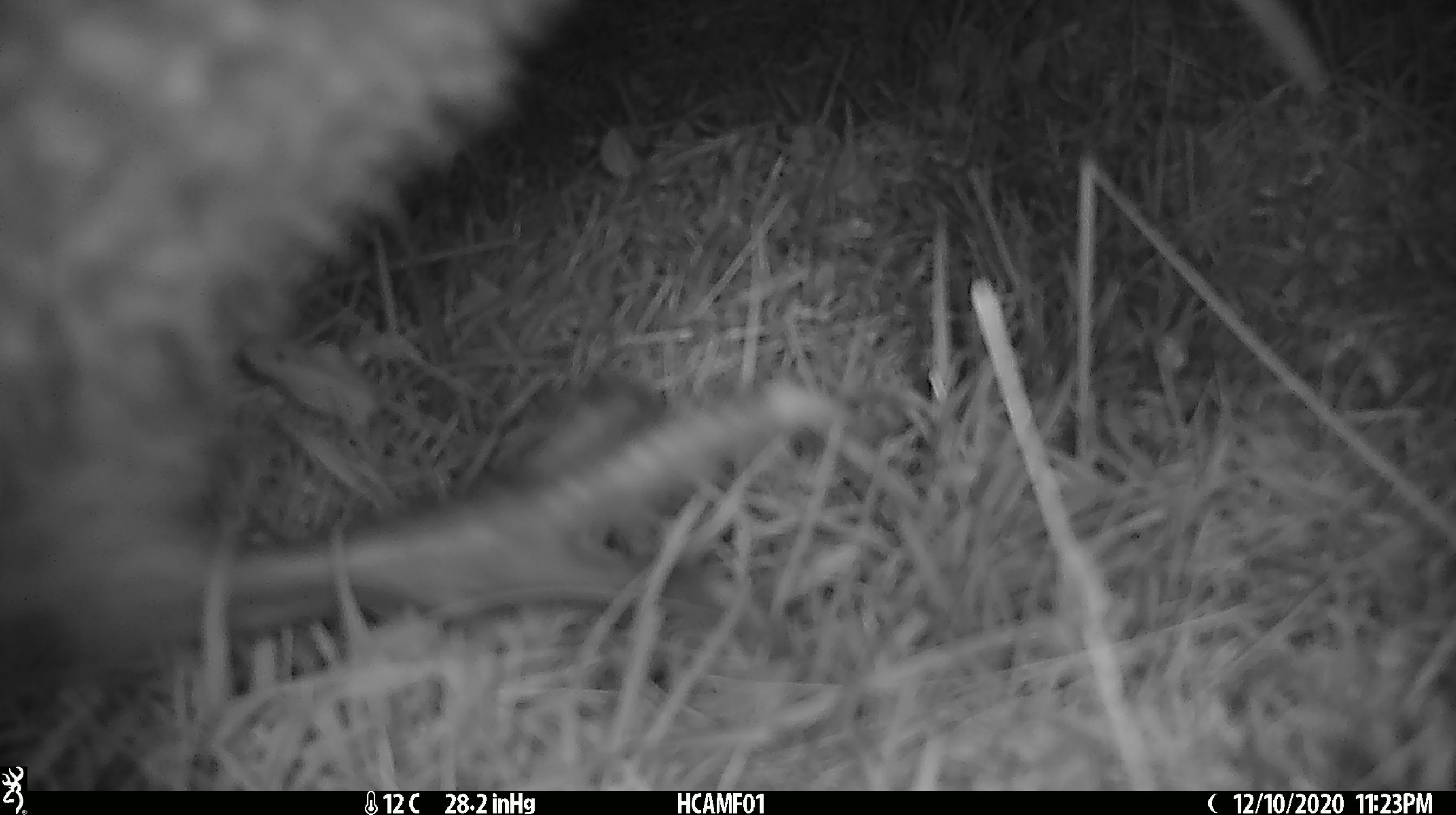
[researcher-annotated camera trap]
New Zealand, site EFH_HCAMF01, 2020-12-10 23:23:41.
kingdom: Animalia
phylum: Chordata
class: Aves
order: Apterygiformes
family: Apterygidae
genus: Apteryx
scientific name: Apteryx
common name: kiwi